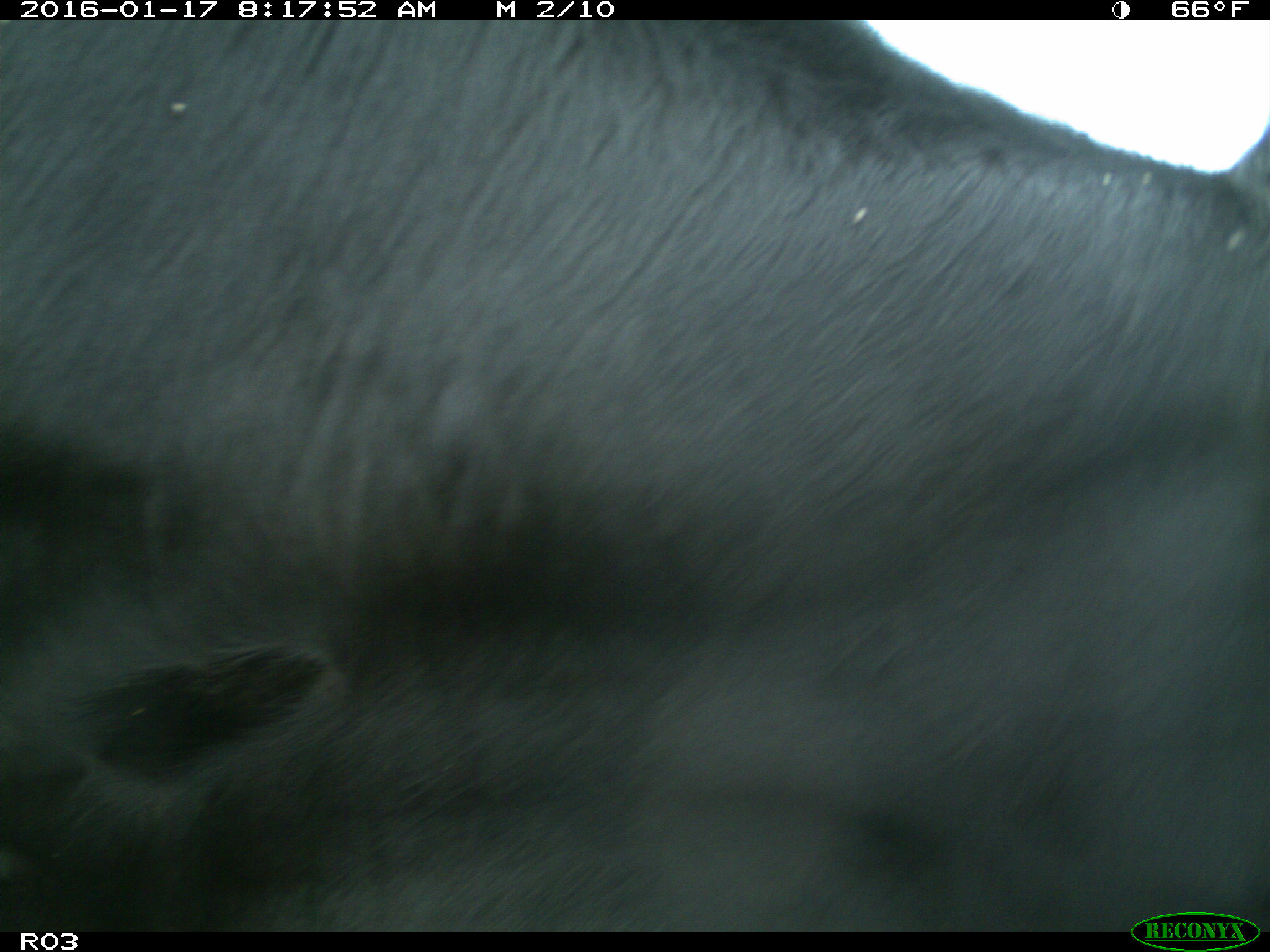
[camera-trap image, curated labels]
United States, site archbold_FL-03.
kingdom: Animalia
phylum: Chordata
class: Mammalia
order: Artiodactyla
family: Bovidae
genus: Bos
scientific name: Bos taurus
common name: domestic cow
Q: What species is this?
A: Bos taurus (domestic cow).